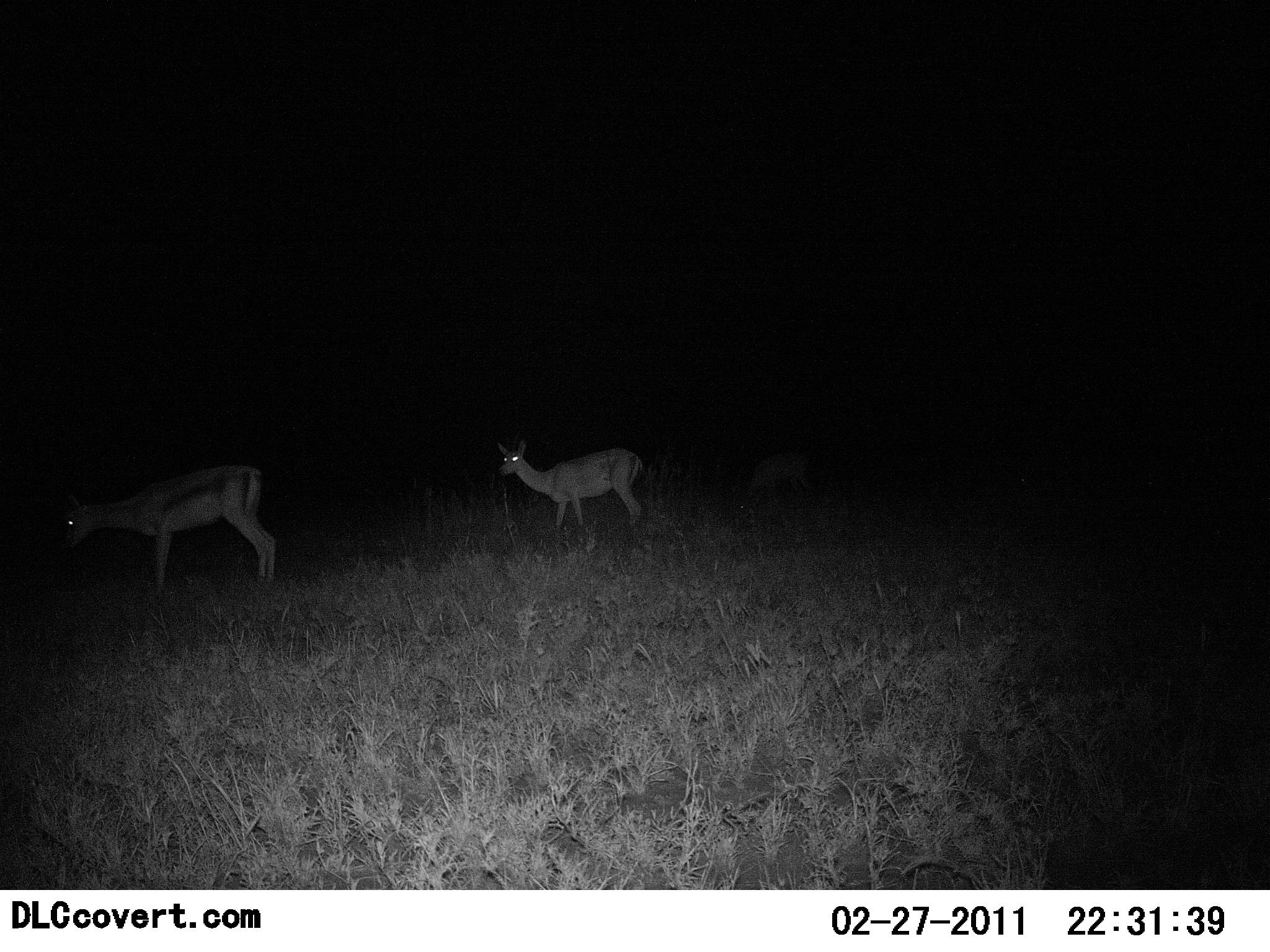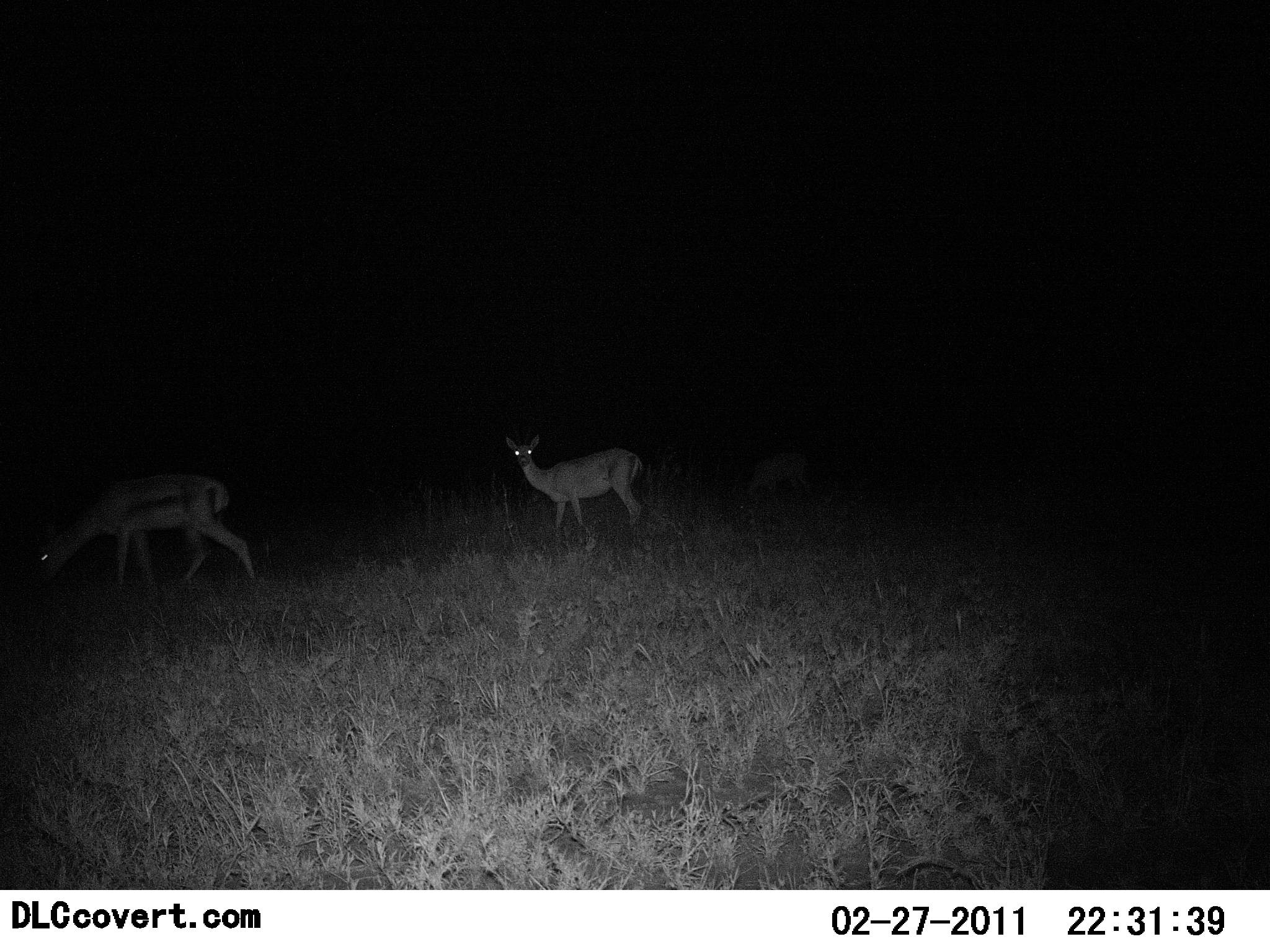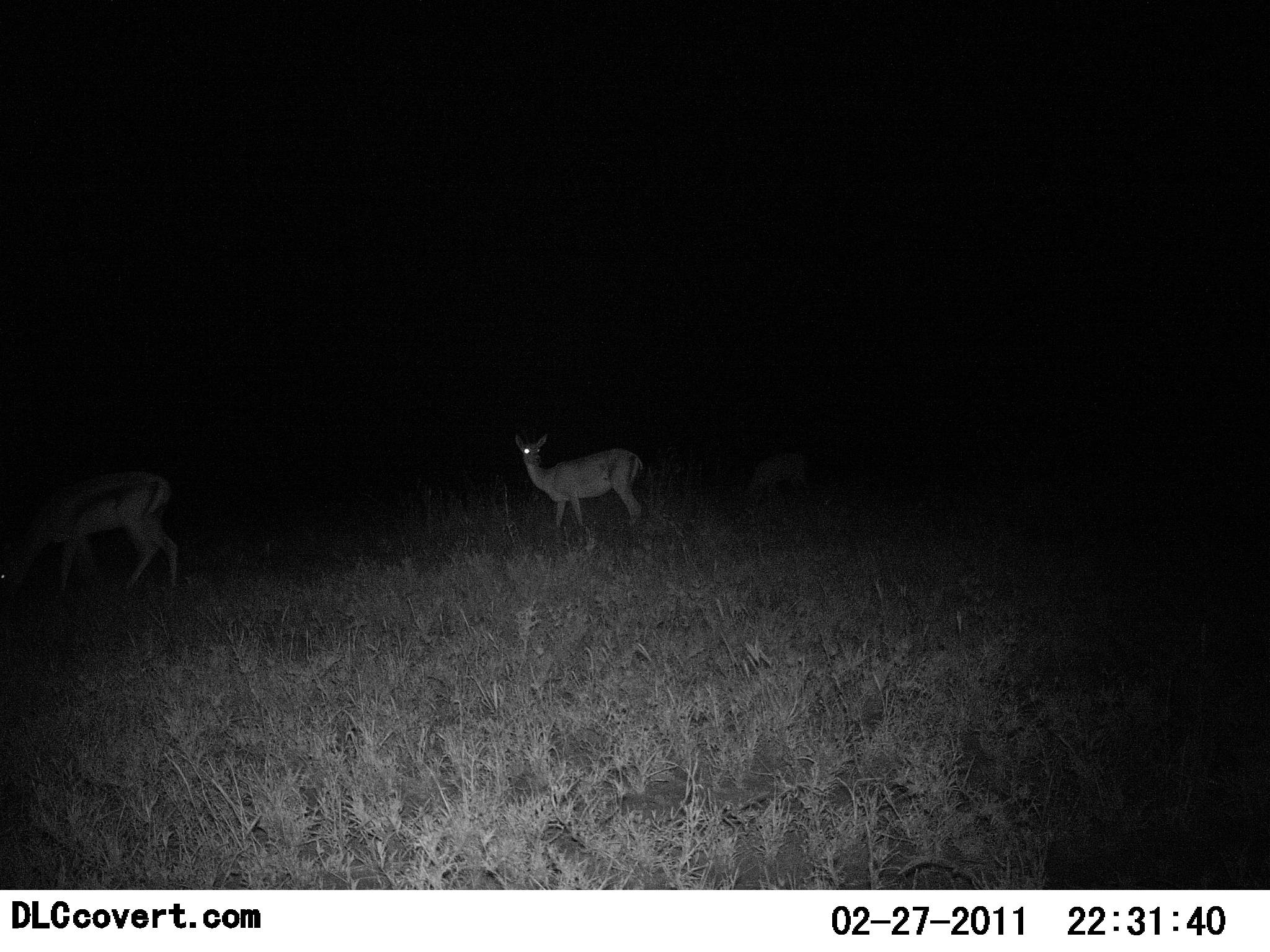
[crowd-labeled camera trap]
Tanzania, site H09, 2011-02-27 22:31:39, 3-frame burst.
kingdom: Animalia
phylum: Chordata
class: Mammalia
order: Artiodactyla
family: Bovidae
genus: Nanger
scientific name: Nanger granti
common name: grant's gazelle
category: gazellegrants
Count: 2.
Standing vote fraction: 80%.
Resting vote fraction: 0%.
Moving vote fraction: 30%.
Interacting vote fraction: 0%.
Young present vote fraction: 10%.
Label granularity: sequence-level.